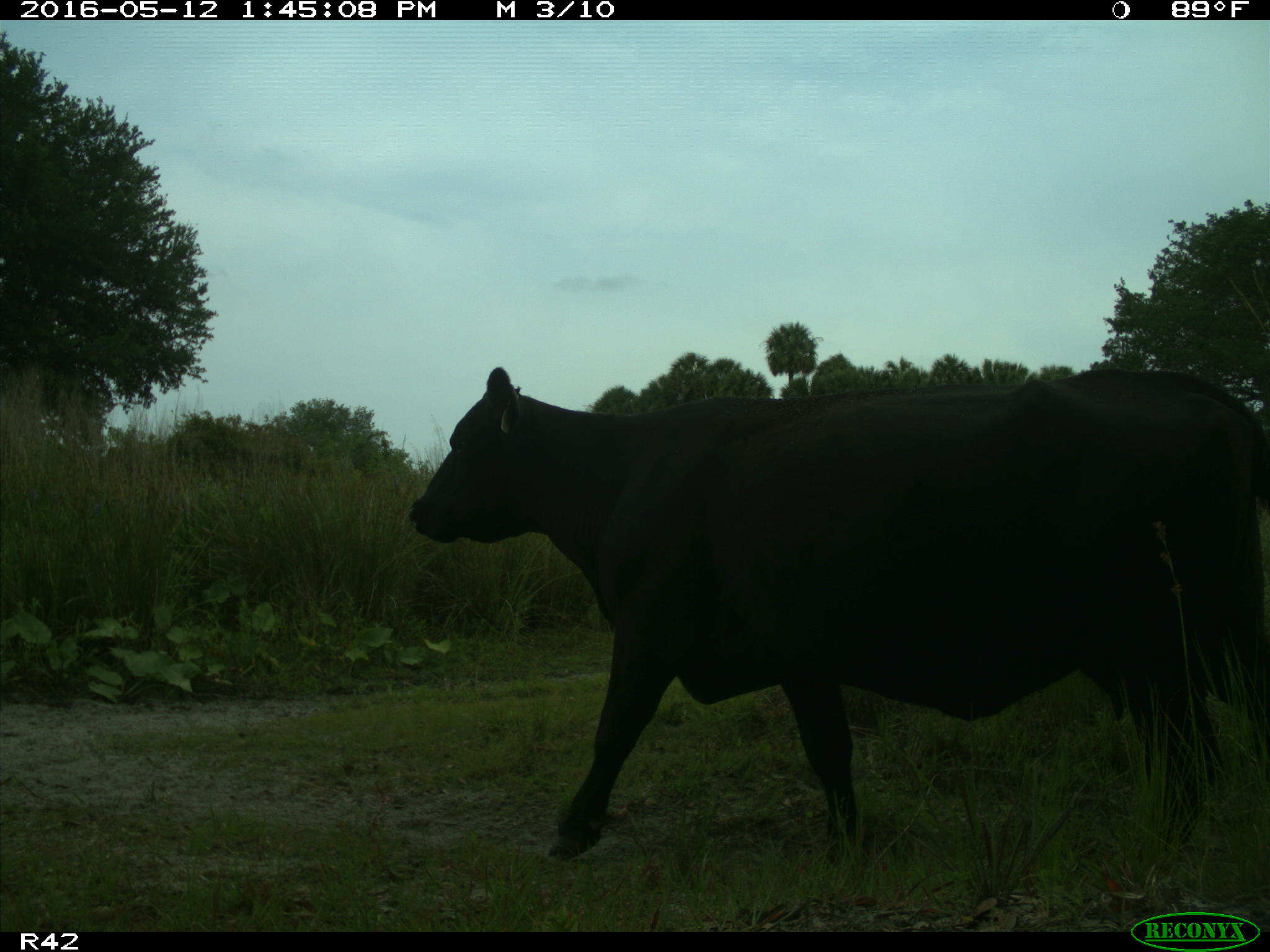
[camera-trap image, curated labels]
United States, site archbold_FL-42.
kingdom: Animalia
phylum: Chordata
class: Mammalia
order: Artiodactyla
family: Bovidae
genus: Bos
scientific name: Bos taurus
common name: domestic cow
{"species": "Bos taurus (domestic cow)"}